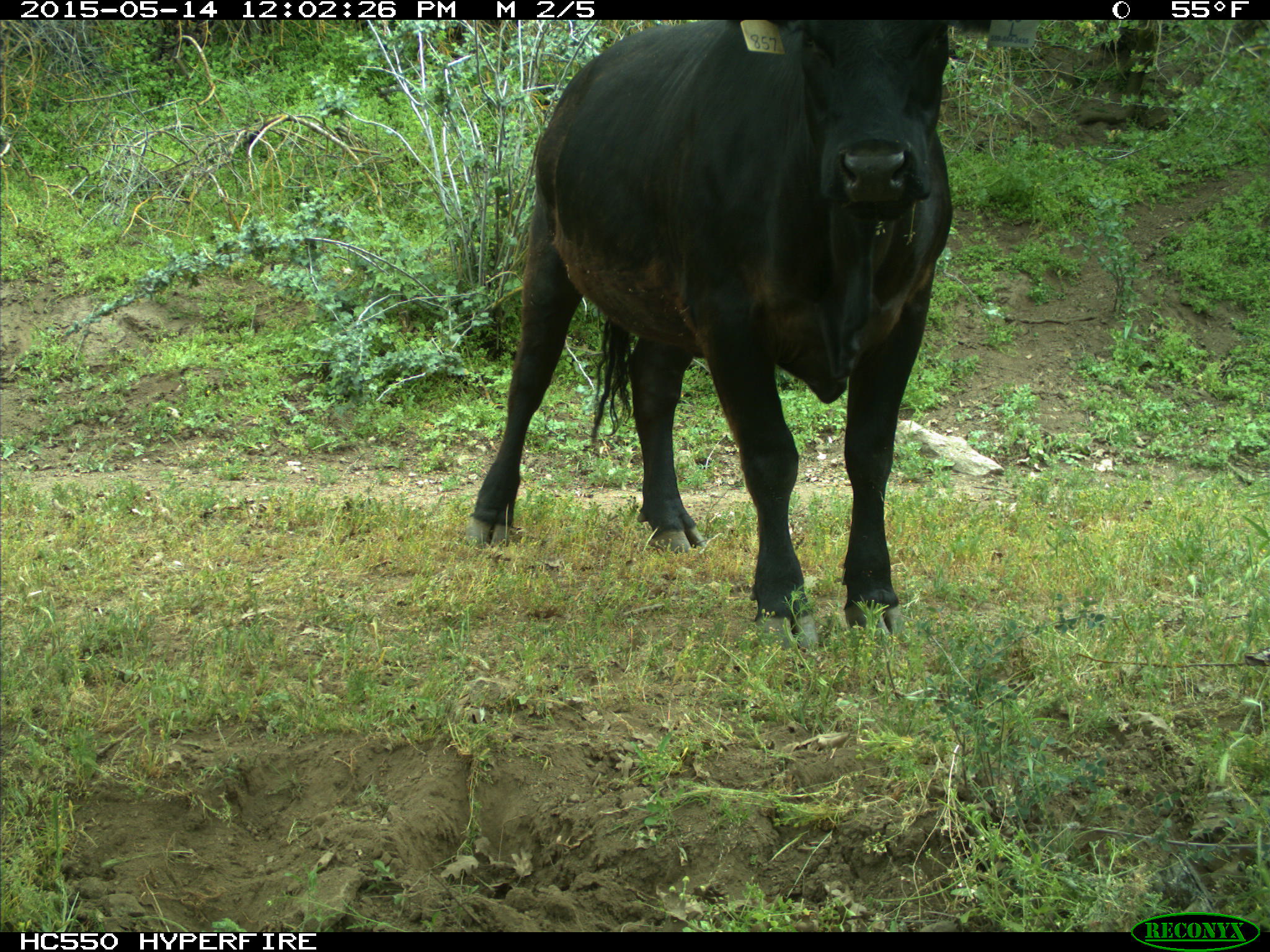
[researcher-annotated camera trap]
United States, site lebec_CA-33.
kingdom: Animalia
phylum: Chordata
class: Mammalia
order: Artiodactyla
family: Bovidae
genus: Bos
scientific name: Bos taurus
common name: domestic cow